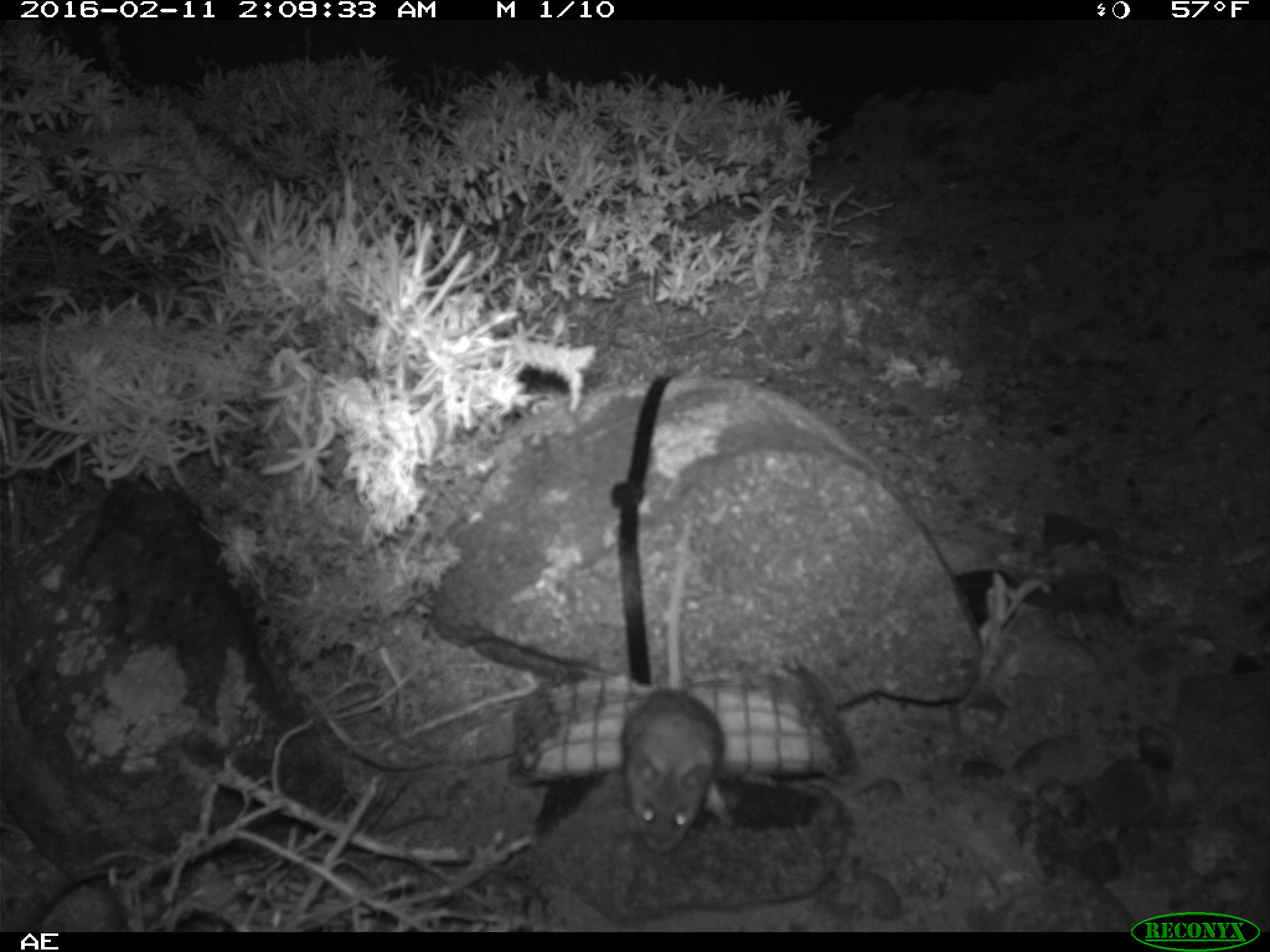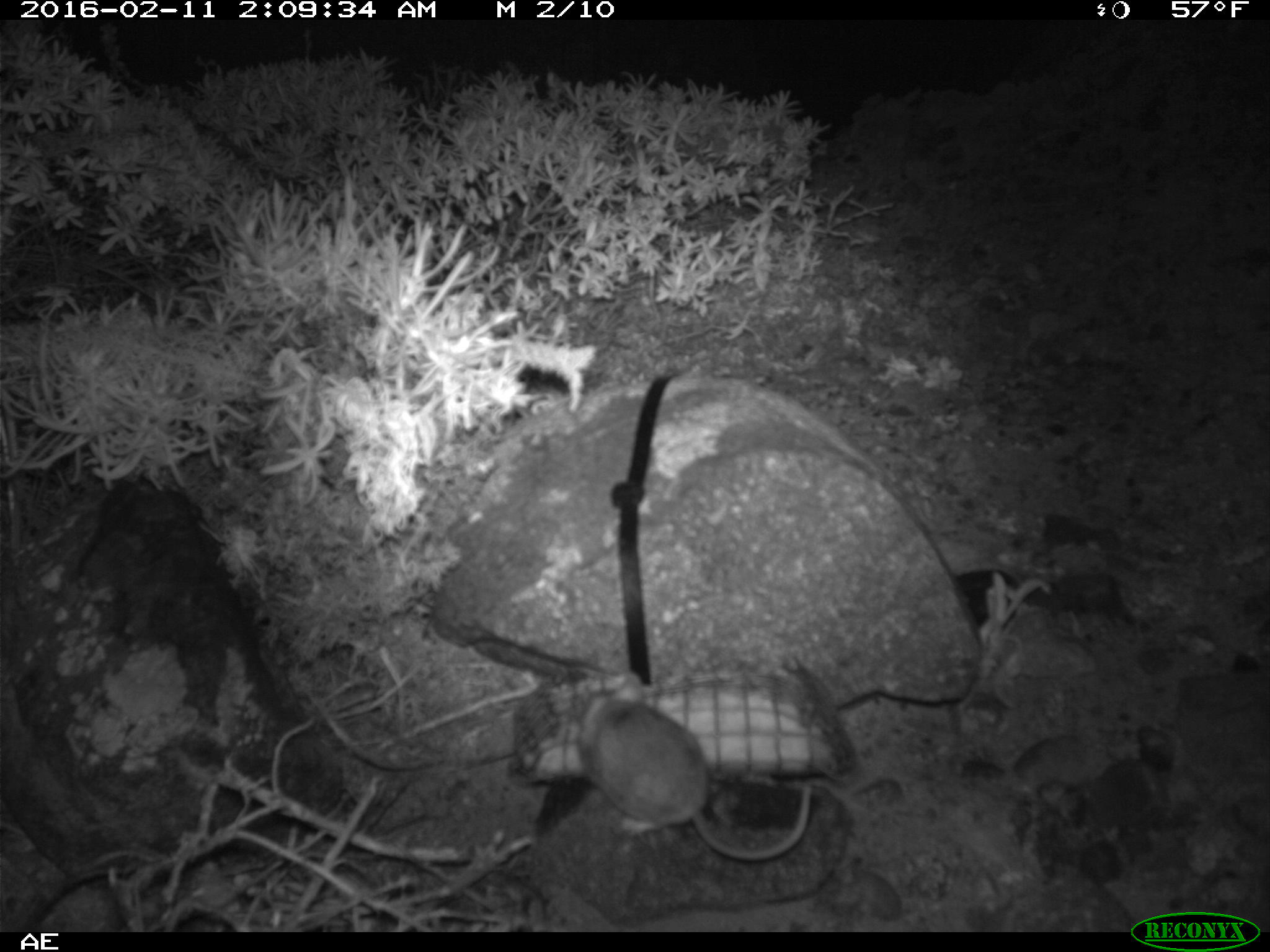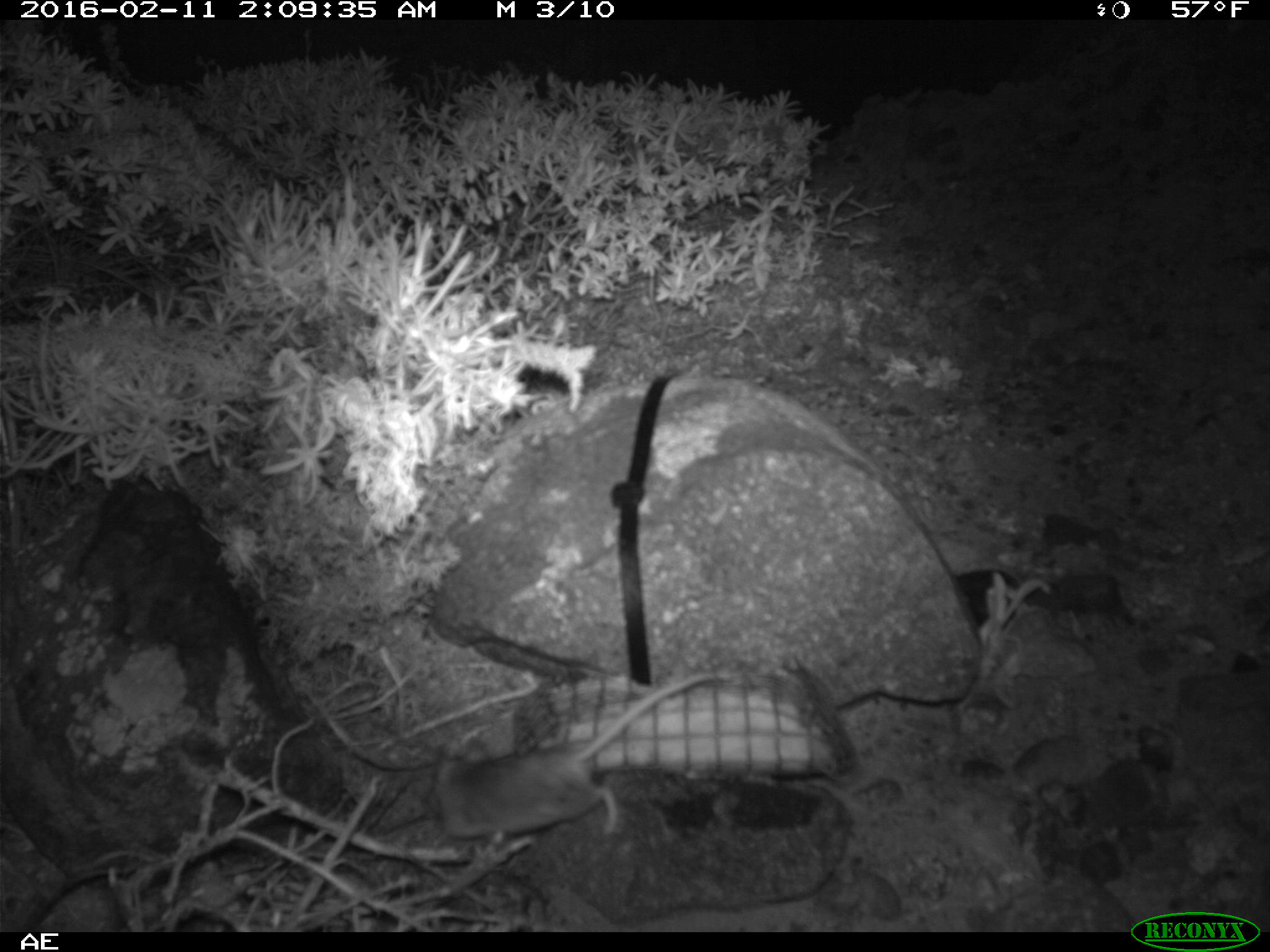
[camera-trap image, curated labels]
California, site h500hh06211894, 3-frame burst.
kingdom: Animalia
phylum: Chordata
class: Mammalia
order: Rodentia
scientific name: Rodentia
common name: rodent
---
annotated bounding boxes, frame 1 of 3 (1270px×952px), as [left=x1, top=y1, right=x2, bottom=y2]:
rodent: [left=618, top=524, right=730, bottom=856]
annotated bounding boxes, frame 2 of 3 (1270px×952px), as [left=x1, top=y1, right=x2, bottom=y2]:
rodent: [left=573, top=672, right=813, bottom=865]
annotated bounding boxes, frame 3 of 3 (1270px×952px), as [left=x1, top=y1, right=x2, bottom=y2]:
rodent: [left=427, top=667, right=725, bottom=848]